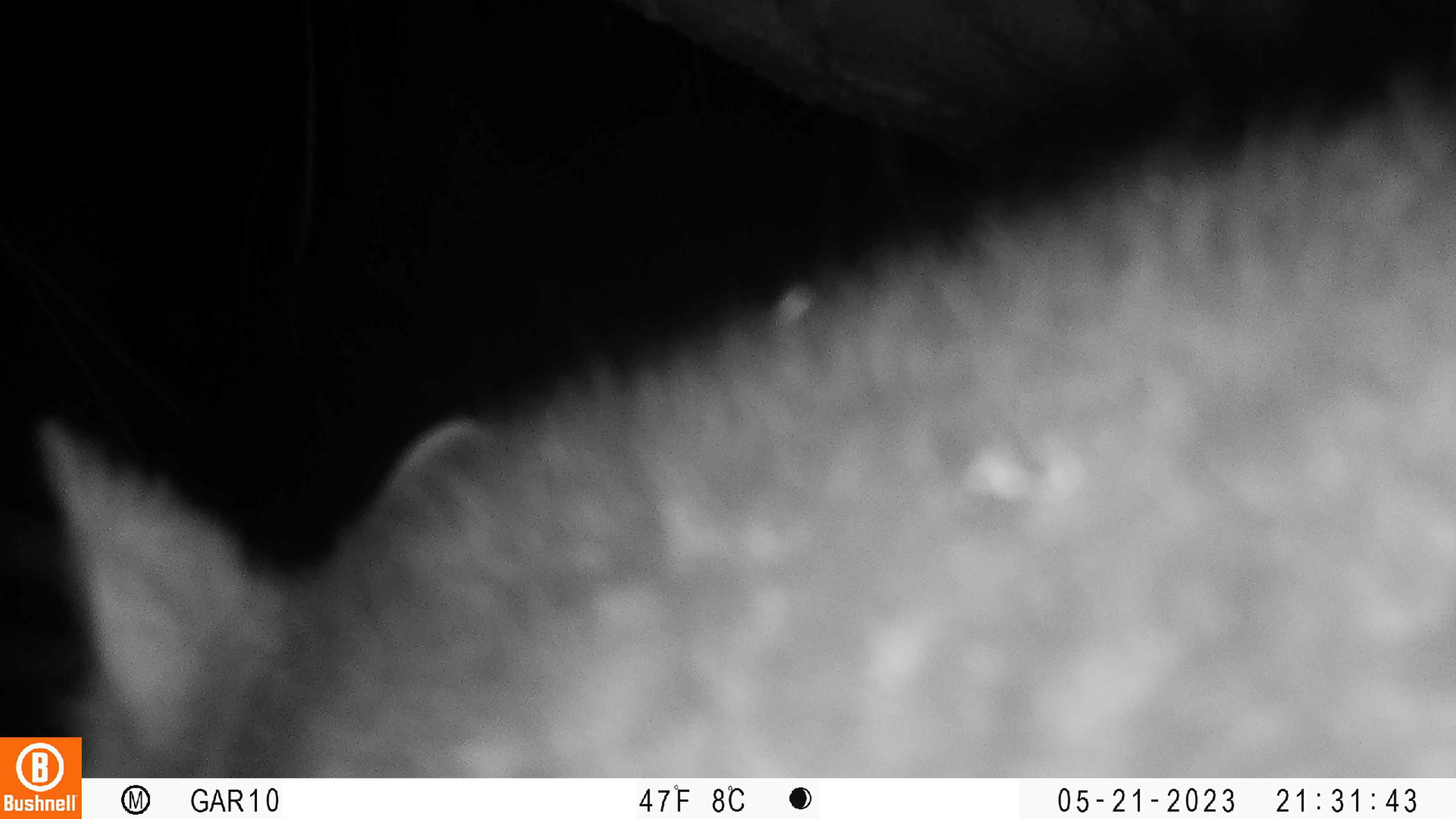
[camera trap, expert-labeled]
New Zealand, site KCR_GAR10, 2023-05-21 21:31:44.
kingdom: Animalia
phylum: Chordata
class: Mammalia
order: Diprotodontia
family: Phalangeridae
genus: Trichosurus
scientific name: Trichosurus vulpecula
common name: common brushtail possum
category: possum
Possum (common brushtail possum) (Trichosurus vulpecula).